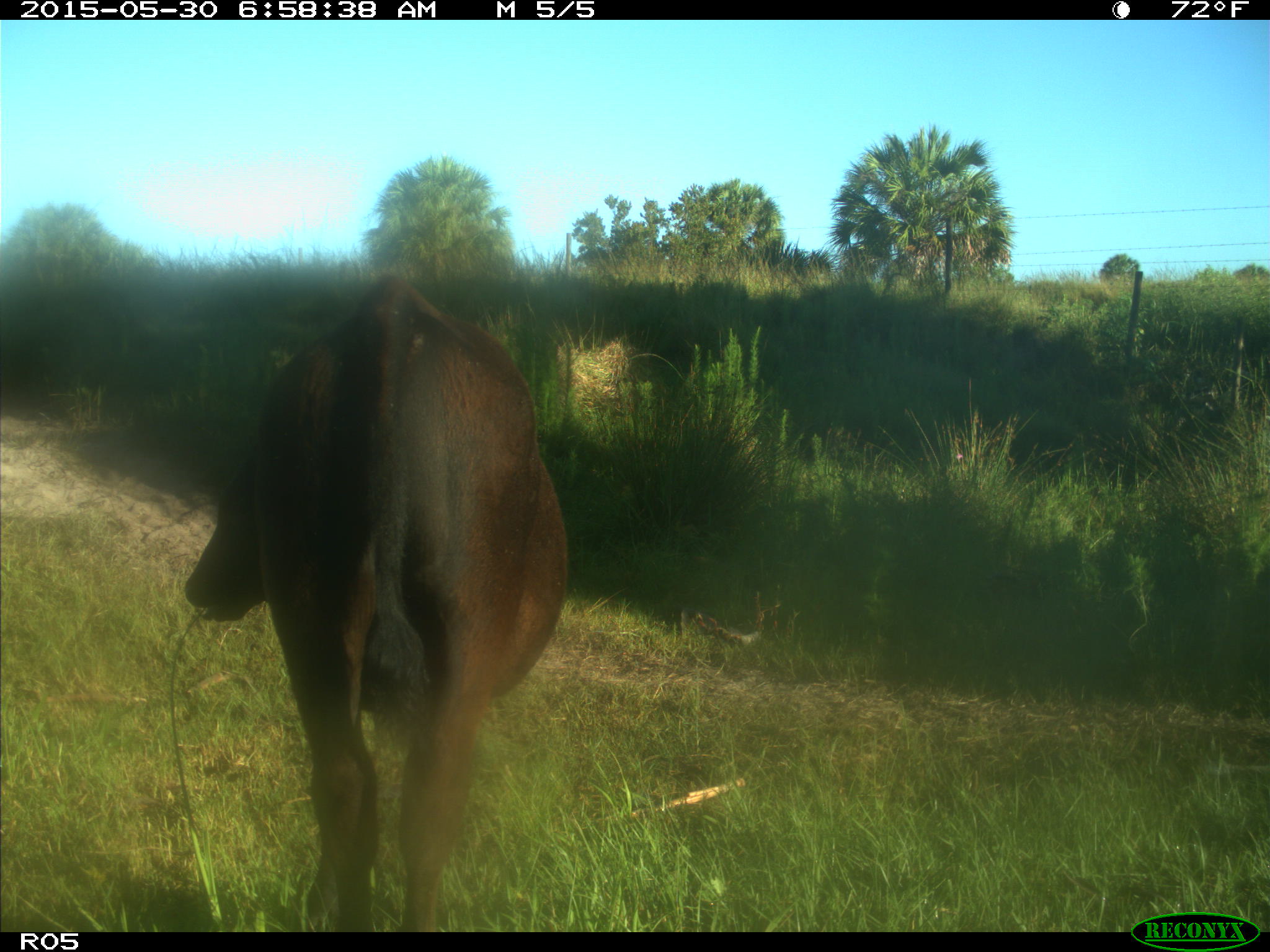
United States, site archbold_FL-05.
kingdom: Animalia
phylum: Chordata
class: Mammalia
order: Artiodactyla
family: Bovidae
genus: Bos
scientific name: Bos taurus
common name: domestic cow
Bos taurus (domestic cow).